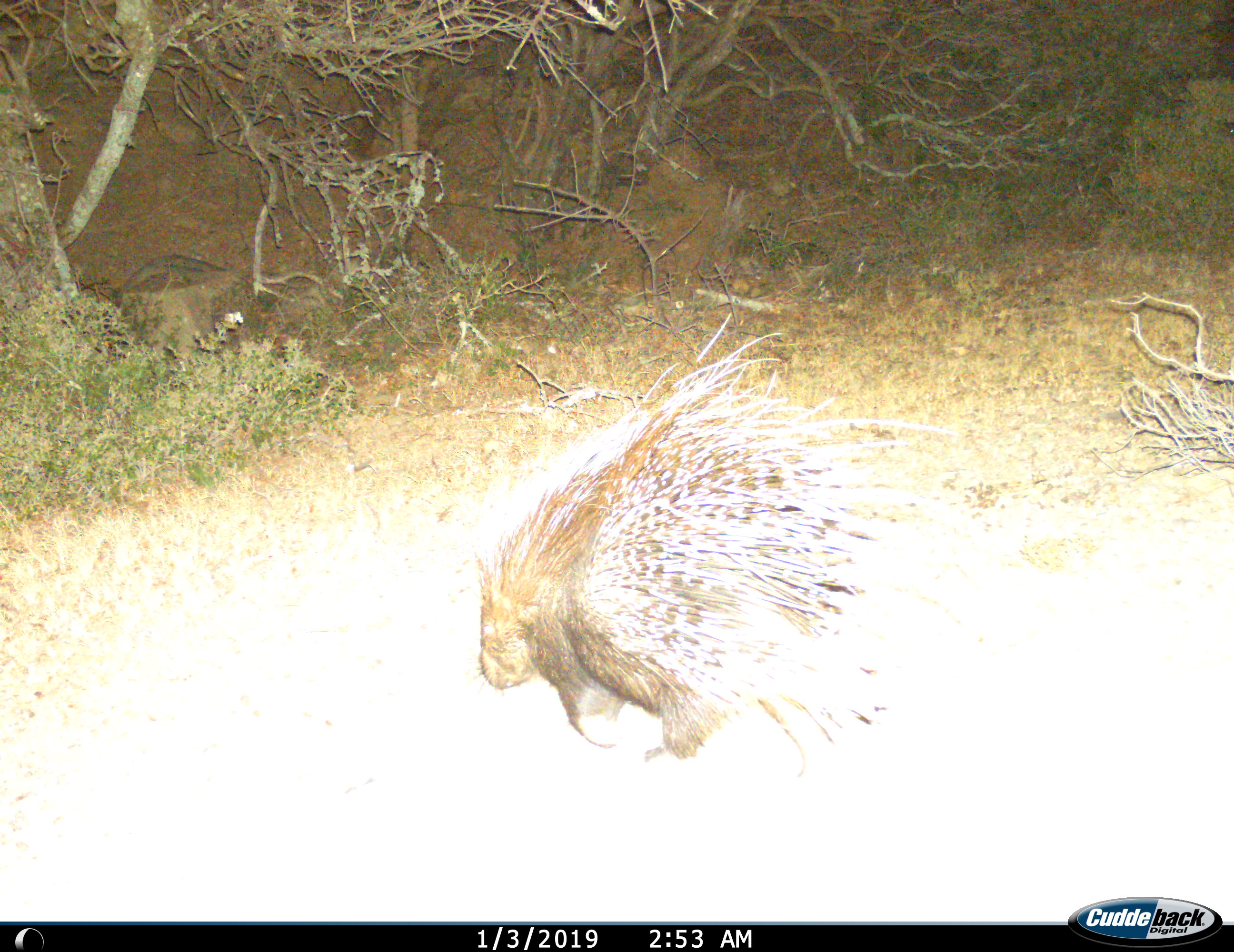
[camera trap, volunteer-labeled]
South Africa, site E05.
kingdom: Animalia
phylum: Chordata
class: Mammalia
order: Rodentia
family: Hystricidae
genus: Hystrix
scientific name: Hystrix africaeaustralis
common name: cape porcupine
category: porcupine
Porcupine (cape porcupine) (Hystrix africaeaustralis), count 1. Behavior (volunteer vote fractions): standing 10%, resting 0%, moving 80%, interacting 0%. Young present (vote fraction): 0%. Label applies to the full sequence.